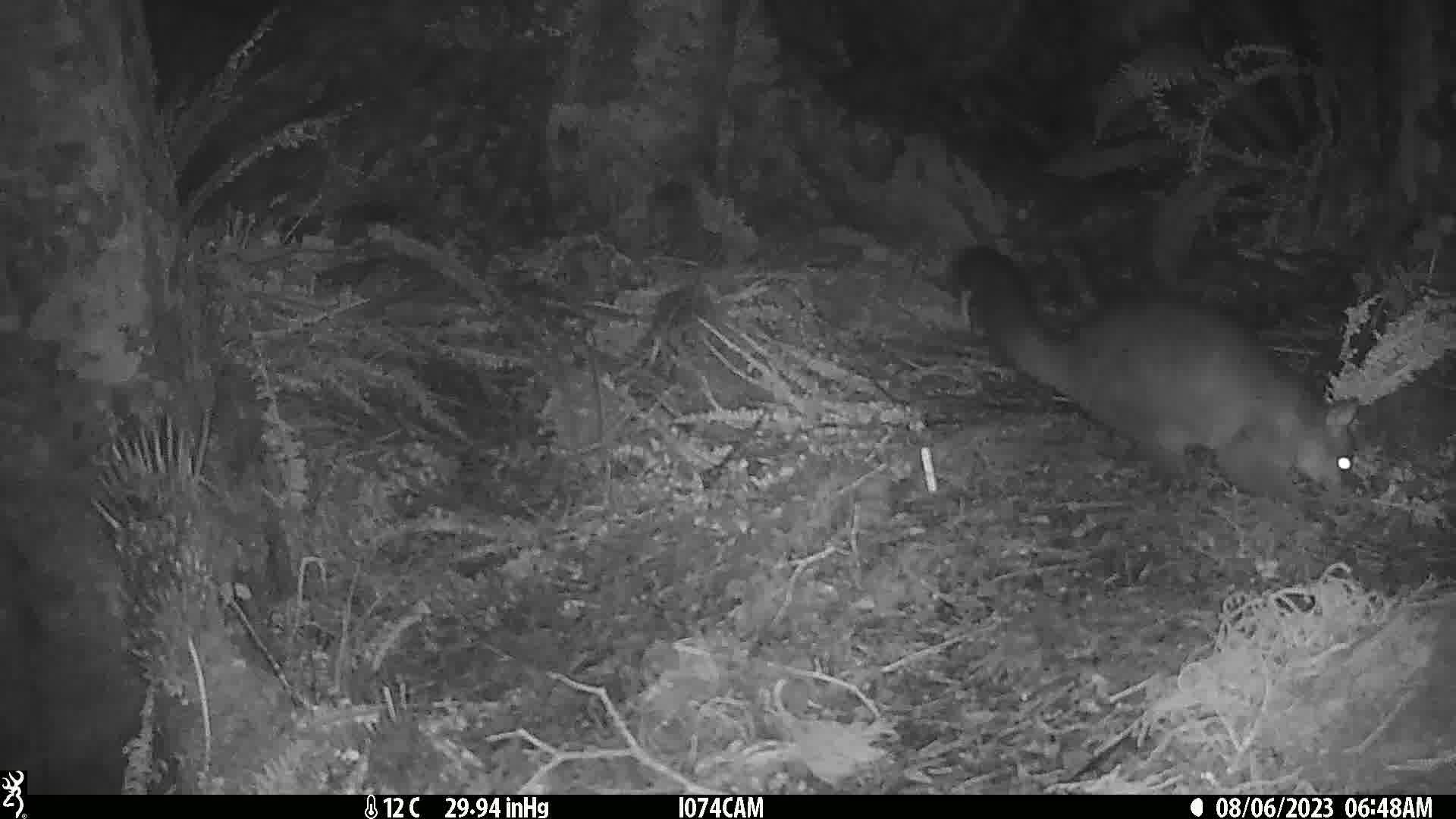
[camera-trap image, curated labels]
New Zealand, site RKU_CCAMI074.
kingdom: Animalia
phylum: Chordata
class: Mammalia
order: Diprotodontia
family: Phalangeridae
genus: Trichosurus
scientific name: Trichosurus vulpecula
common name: common brushtail possum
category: possum